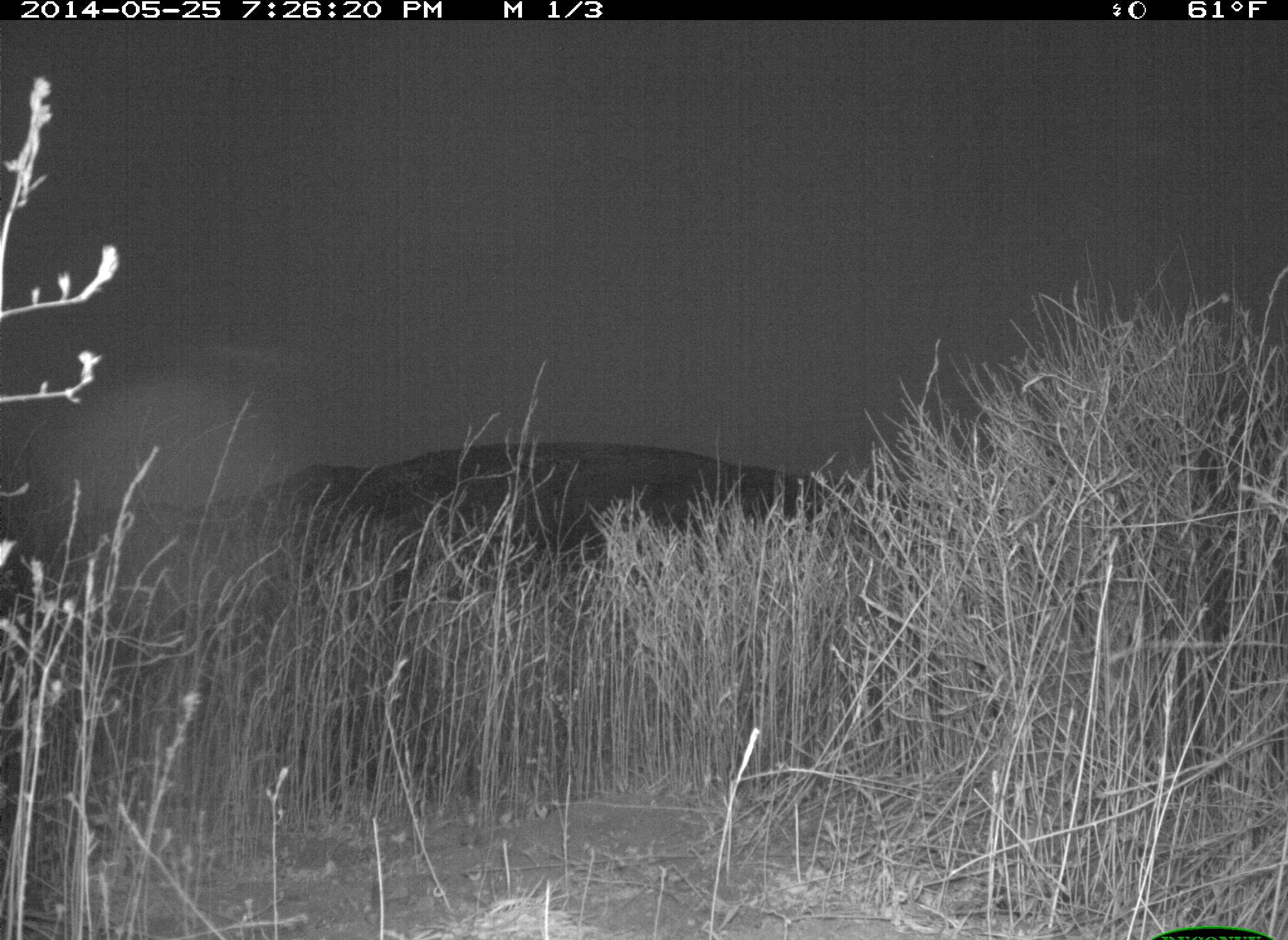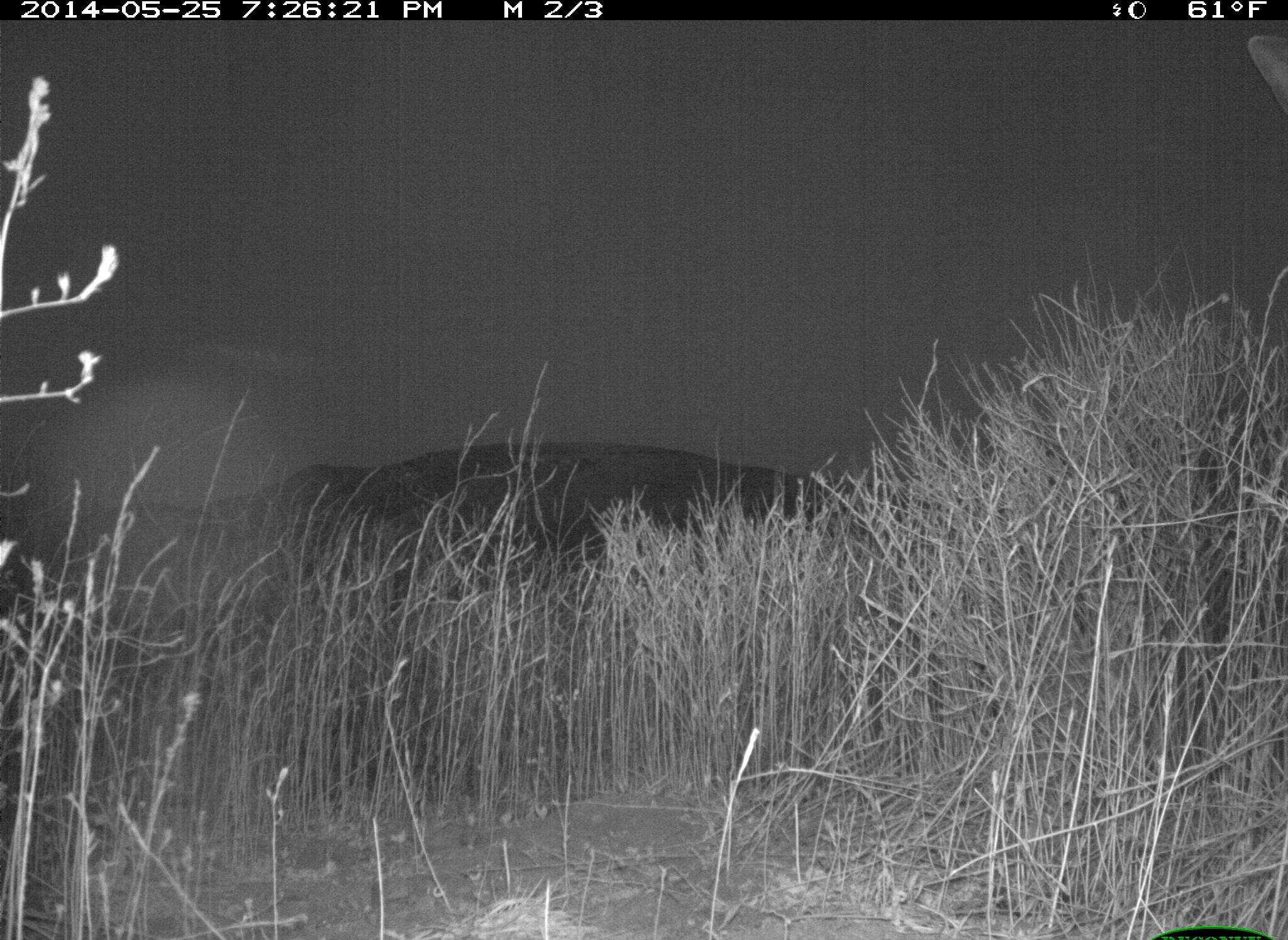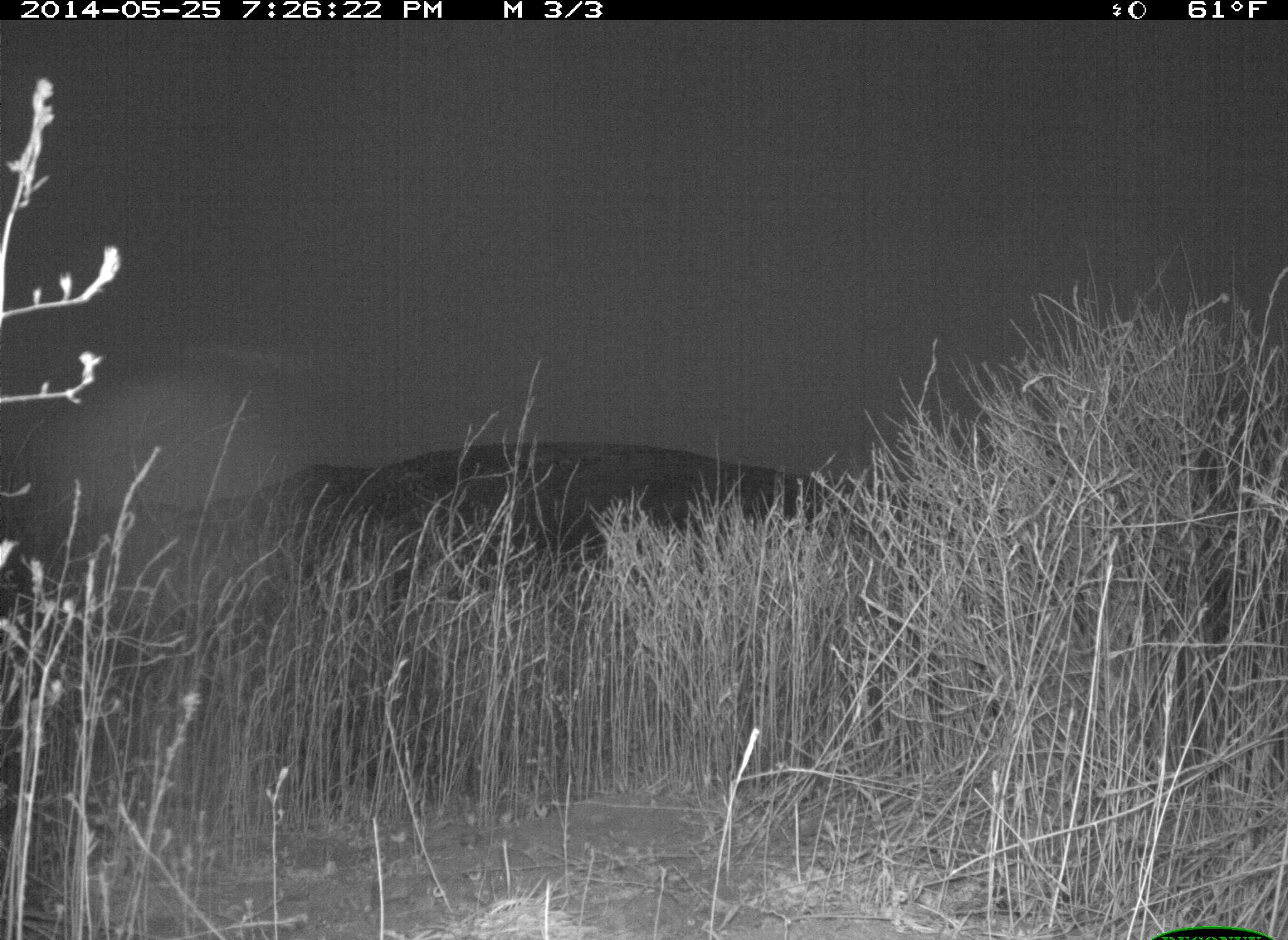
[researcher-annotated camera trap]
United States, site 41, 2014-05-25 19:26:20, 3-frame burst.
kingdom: Animalia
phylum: Chordata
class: Mammalia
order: Artiodactyla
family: Cervidae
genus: Odocoileus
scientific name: Odocoileus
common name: deer